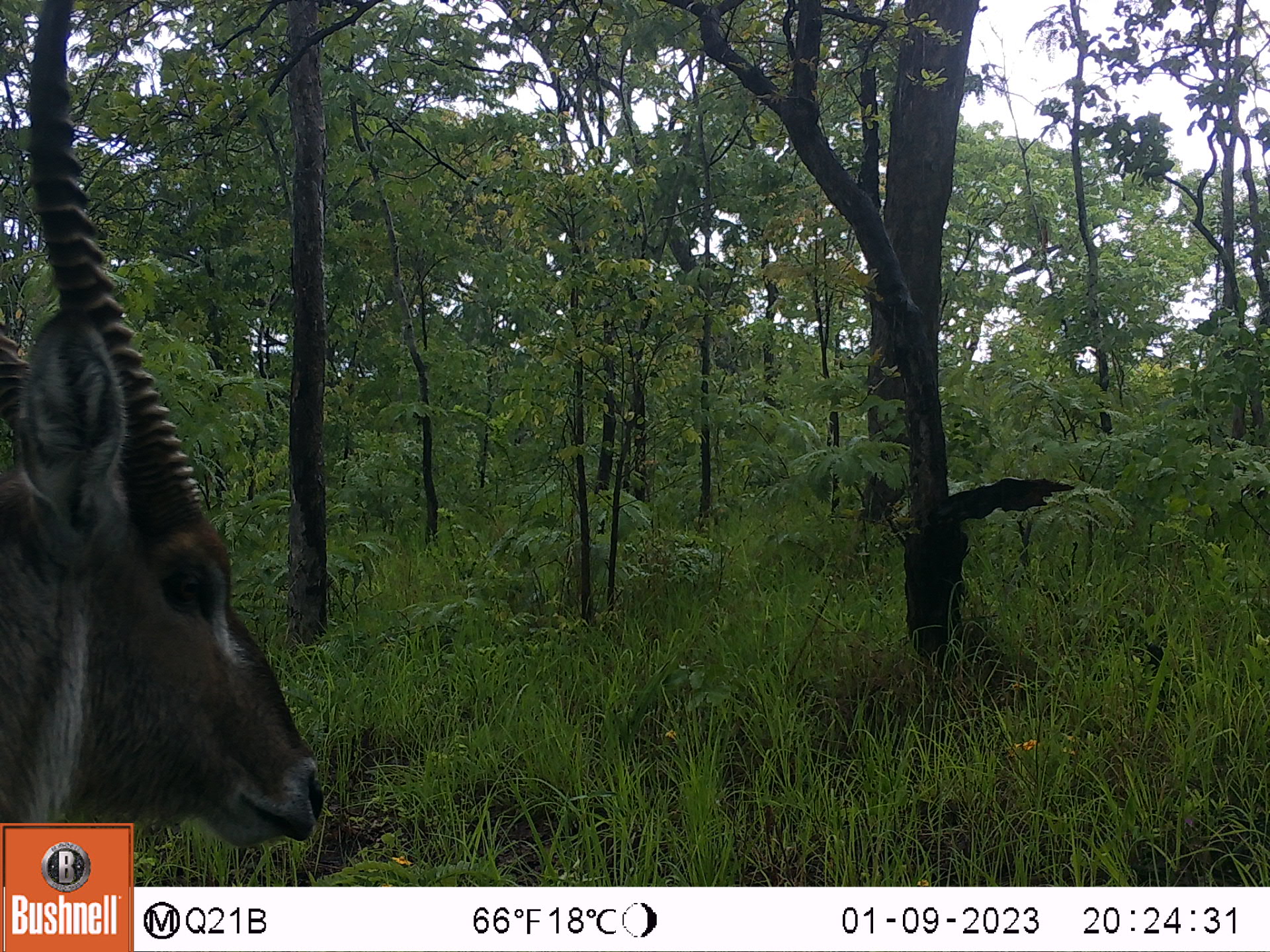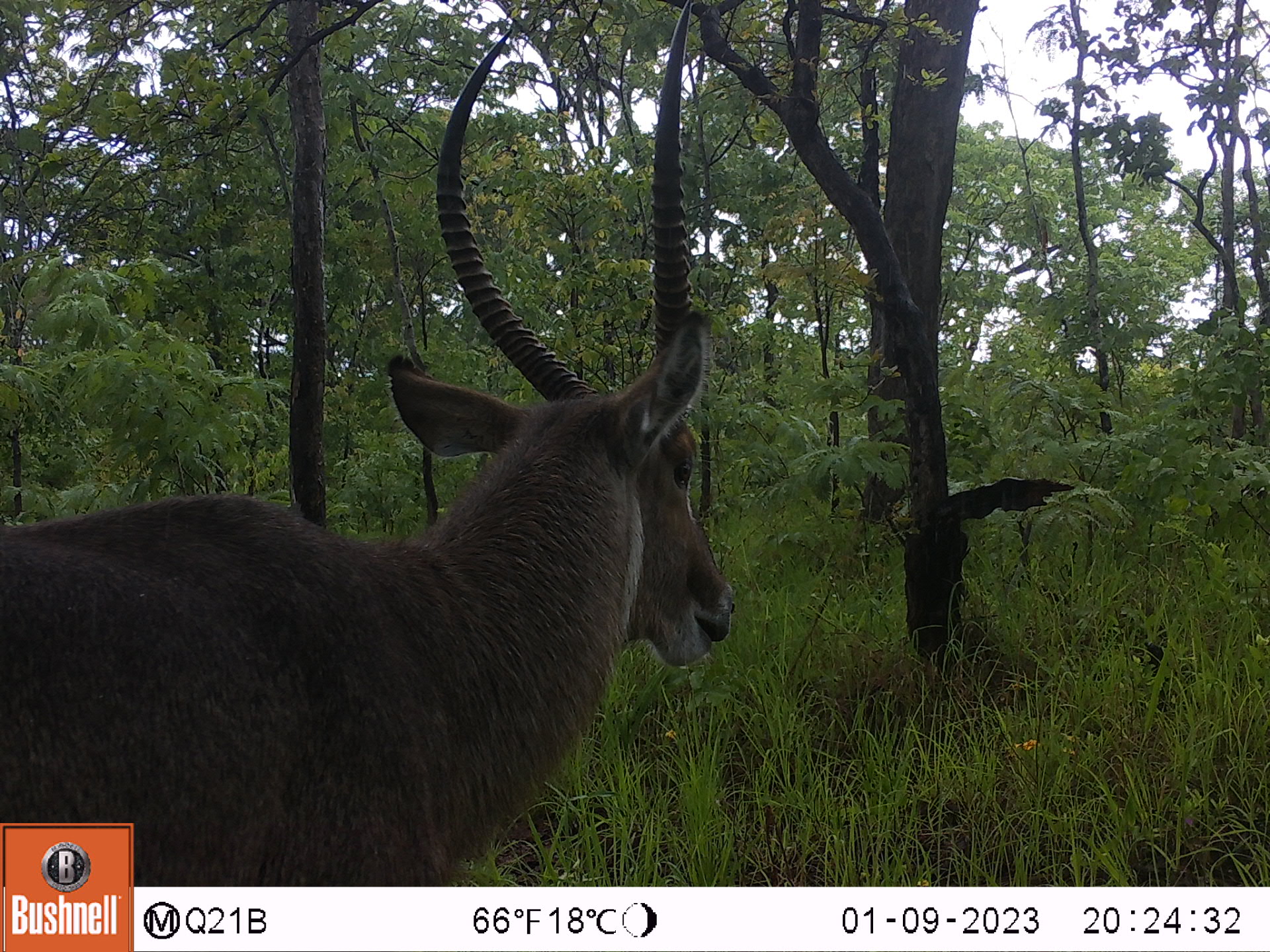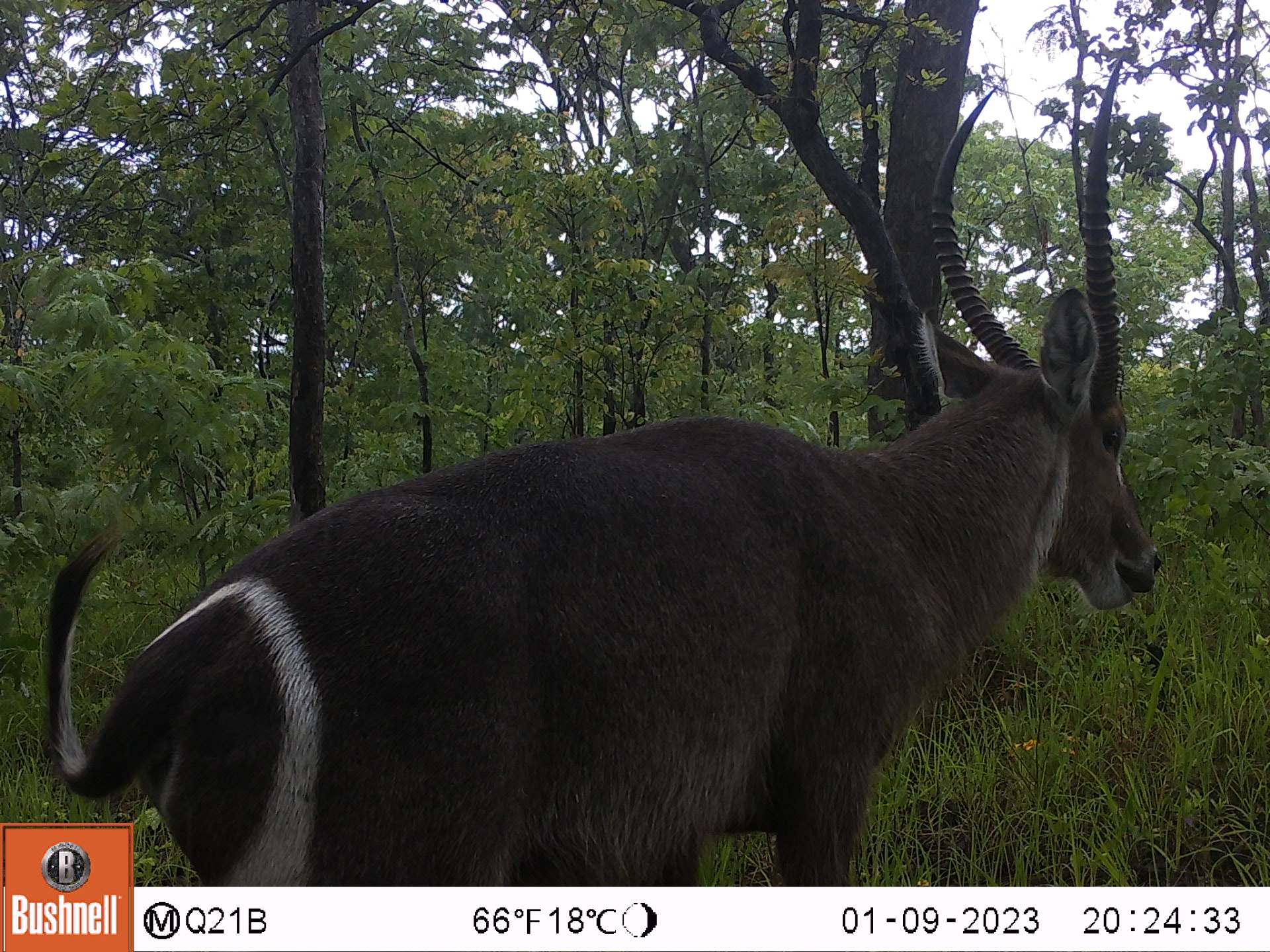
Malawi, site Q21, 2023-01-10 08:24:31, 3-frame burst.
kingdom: Animalia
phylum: Chordata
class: Mammalia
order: Artiodactyla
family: Bovidae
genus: Kobus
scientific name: Kobus ellipsiprymnus ellipsiprymnus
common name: common waterbuck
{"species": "common waterbuck (Kobus ellipsiprymnus ellipsiprymnus)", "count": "1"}